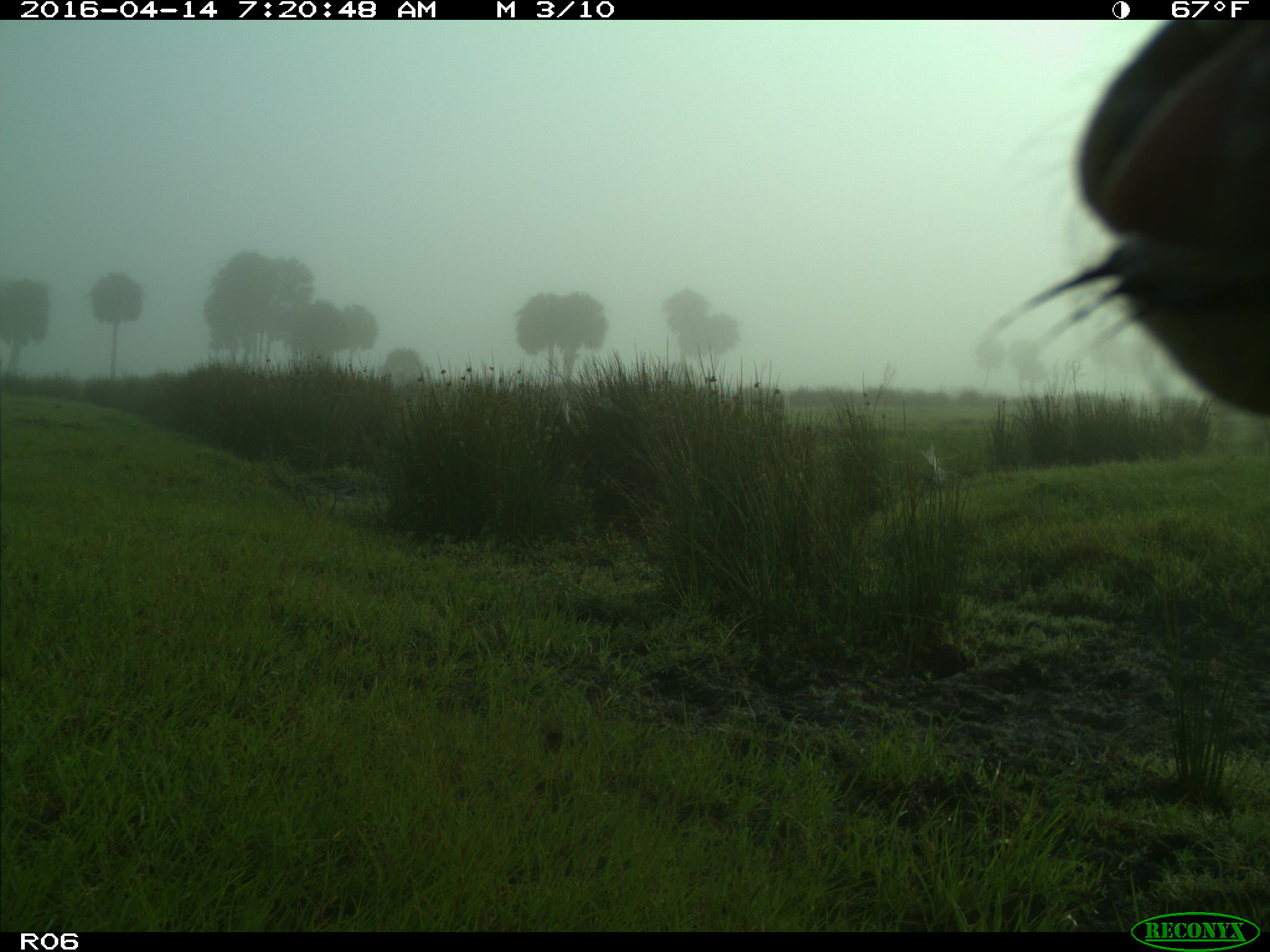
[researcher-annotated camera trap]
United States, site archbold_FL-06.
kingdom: Animalia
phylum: Chordata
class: Mammalia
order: Artiodactyla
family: Bovidae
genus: Bos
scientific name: Bos taurus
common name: domestic cow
Bos taurus (domestic cow).